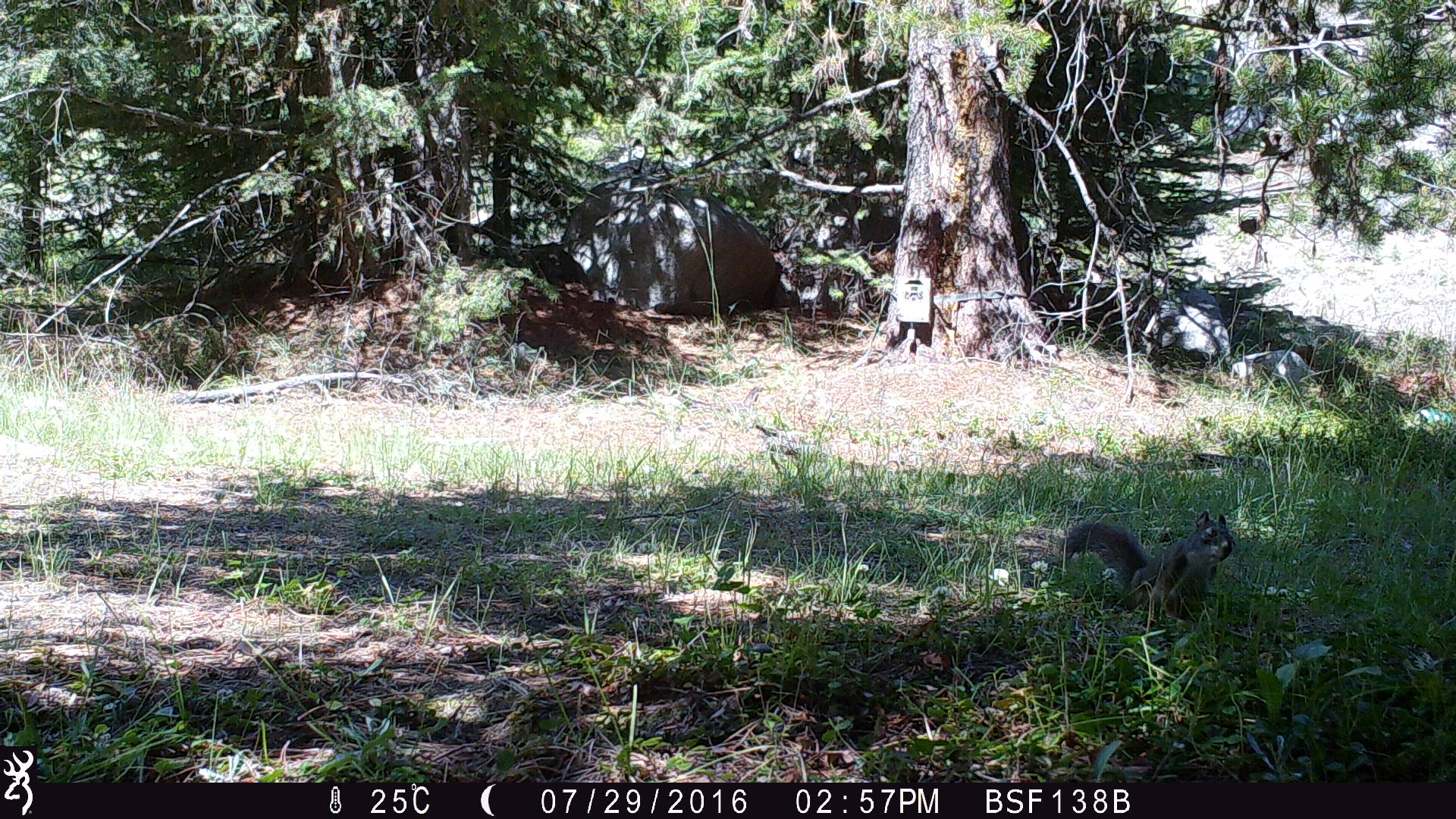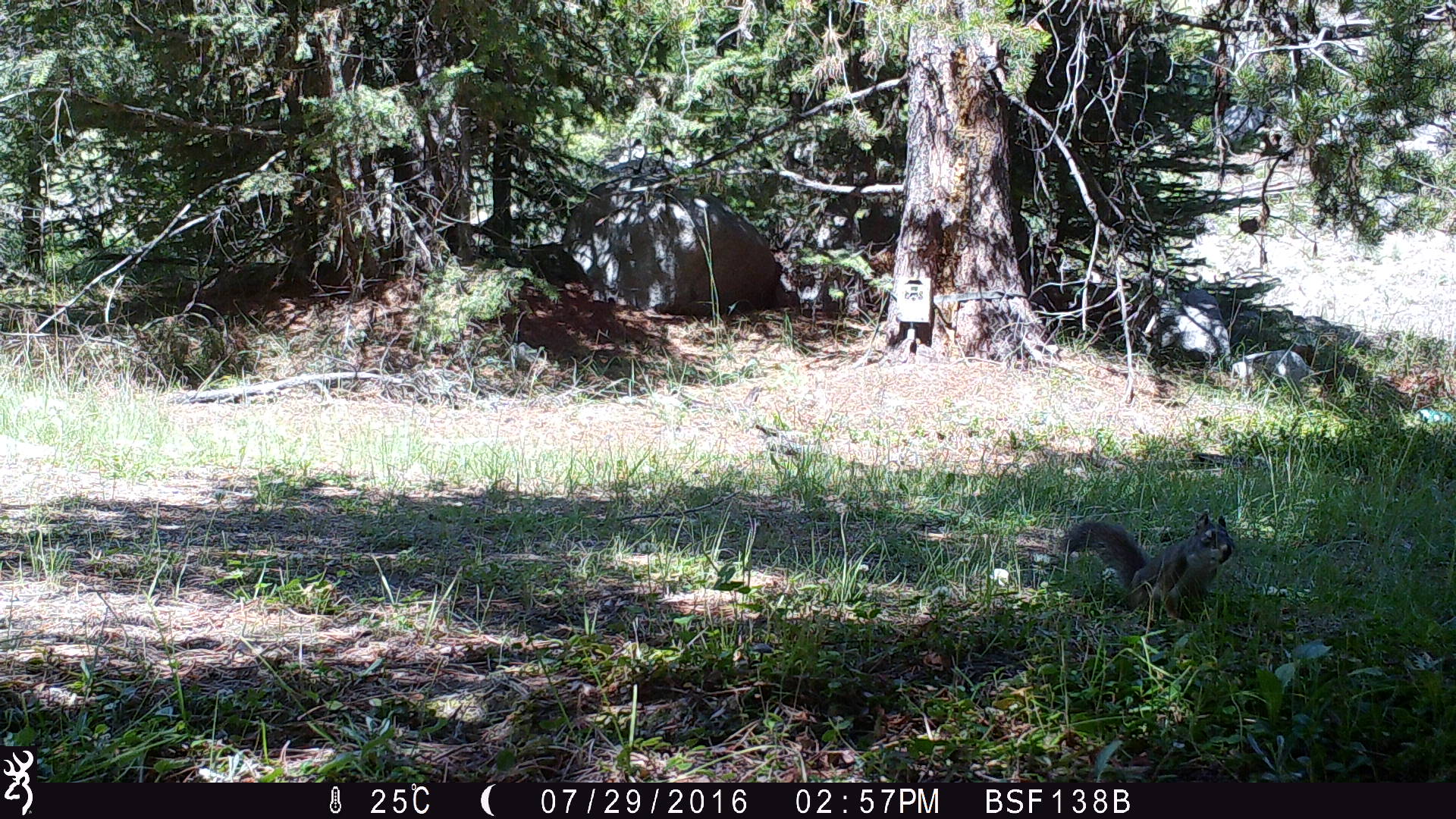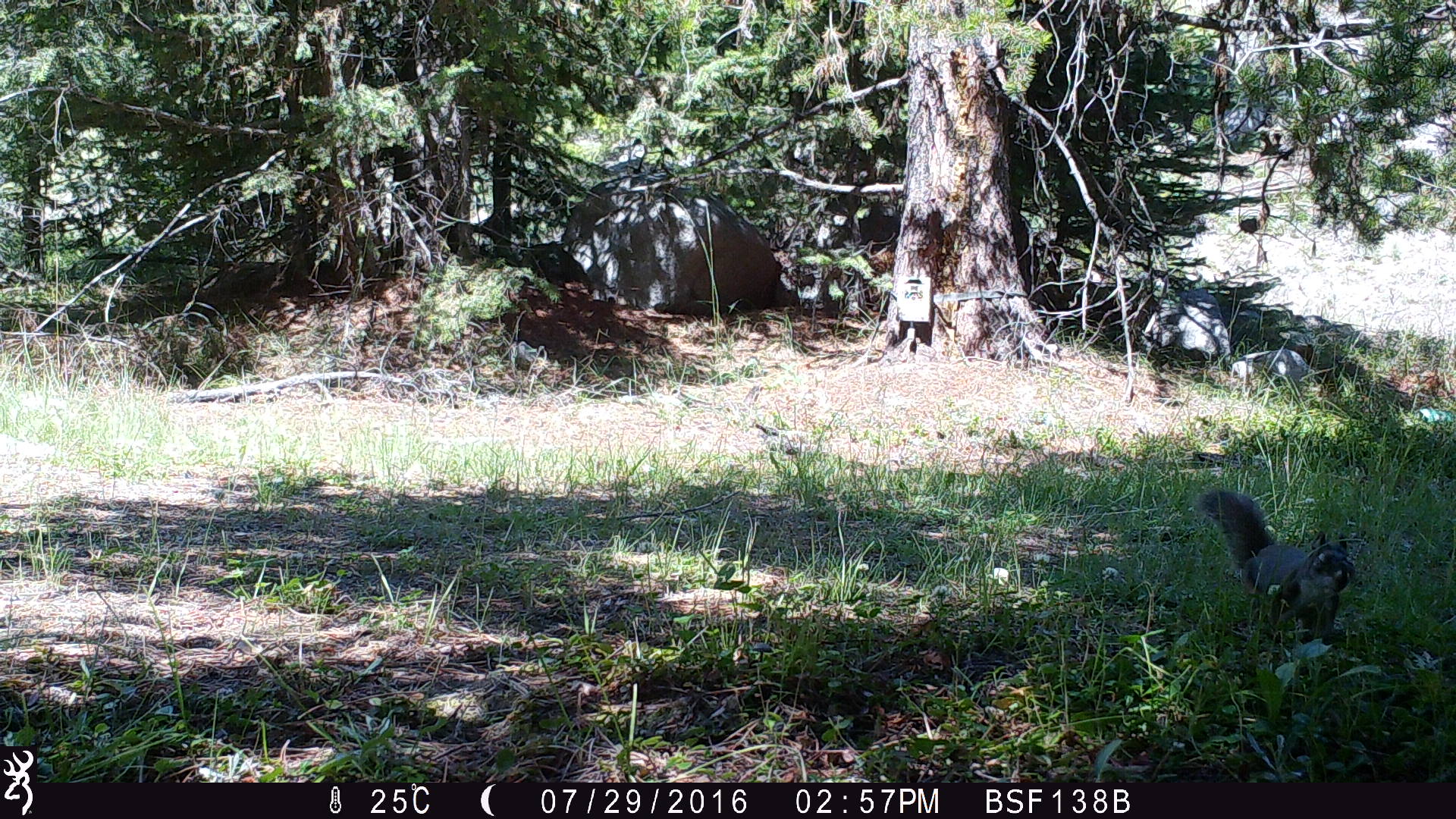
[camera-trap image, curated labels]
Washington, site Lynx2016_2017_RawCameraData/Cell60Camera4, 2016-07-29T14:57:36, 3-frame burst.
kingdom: Animalia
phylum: Chordata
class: Mammalia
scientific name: Mammalia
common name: small mammal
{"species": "small mammal (Mammalia)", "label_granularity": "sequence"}